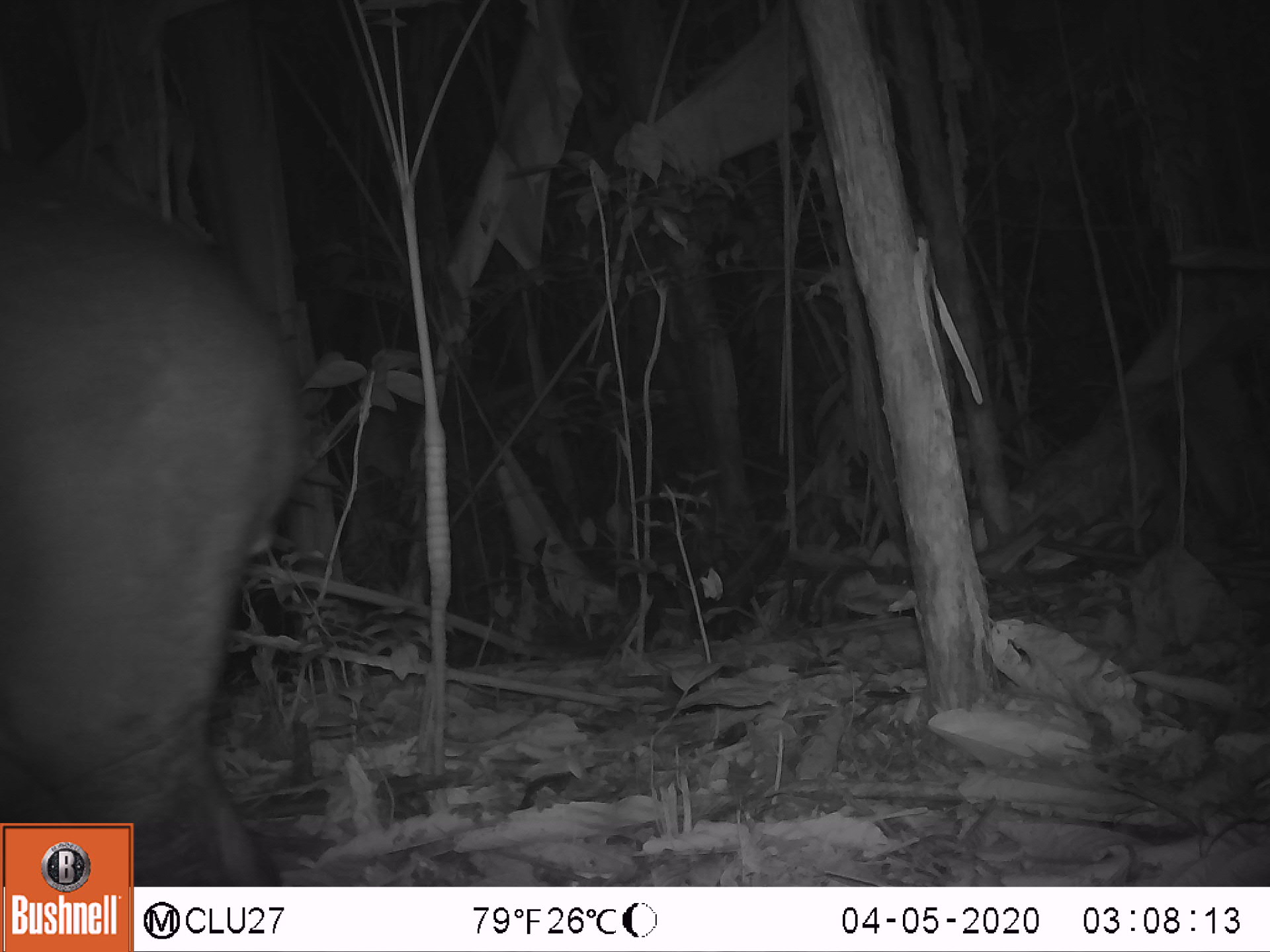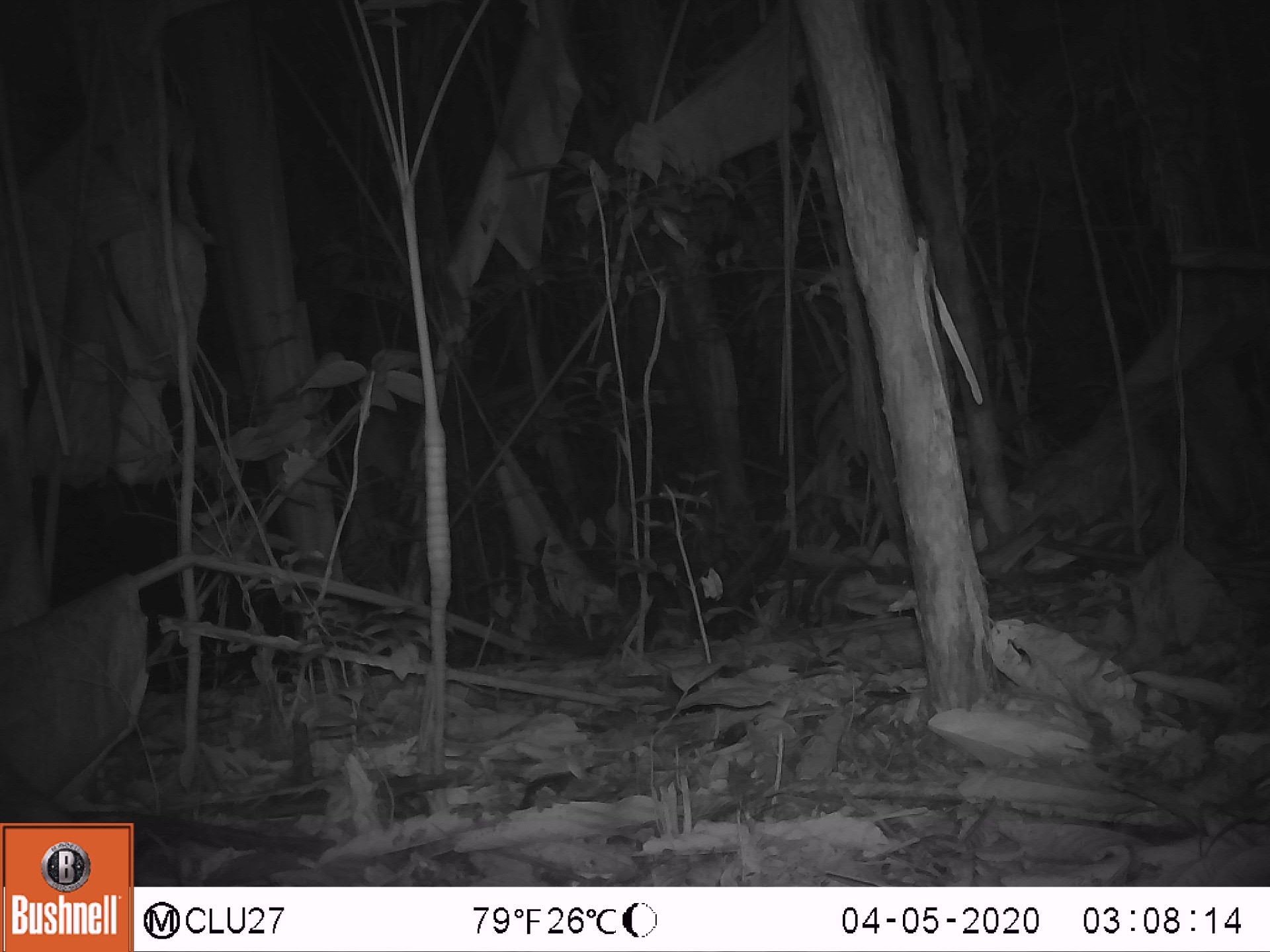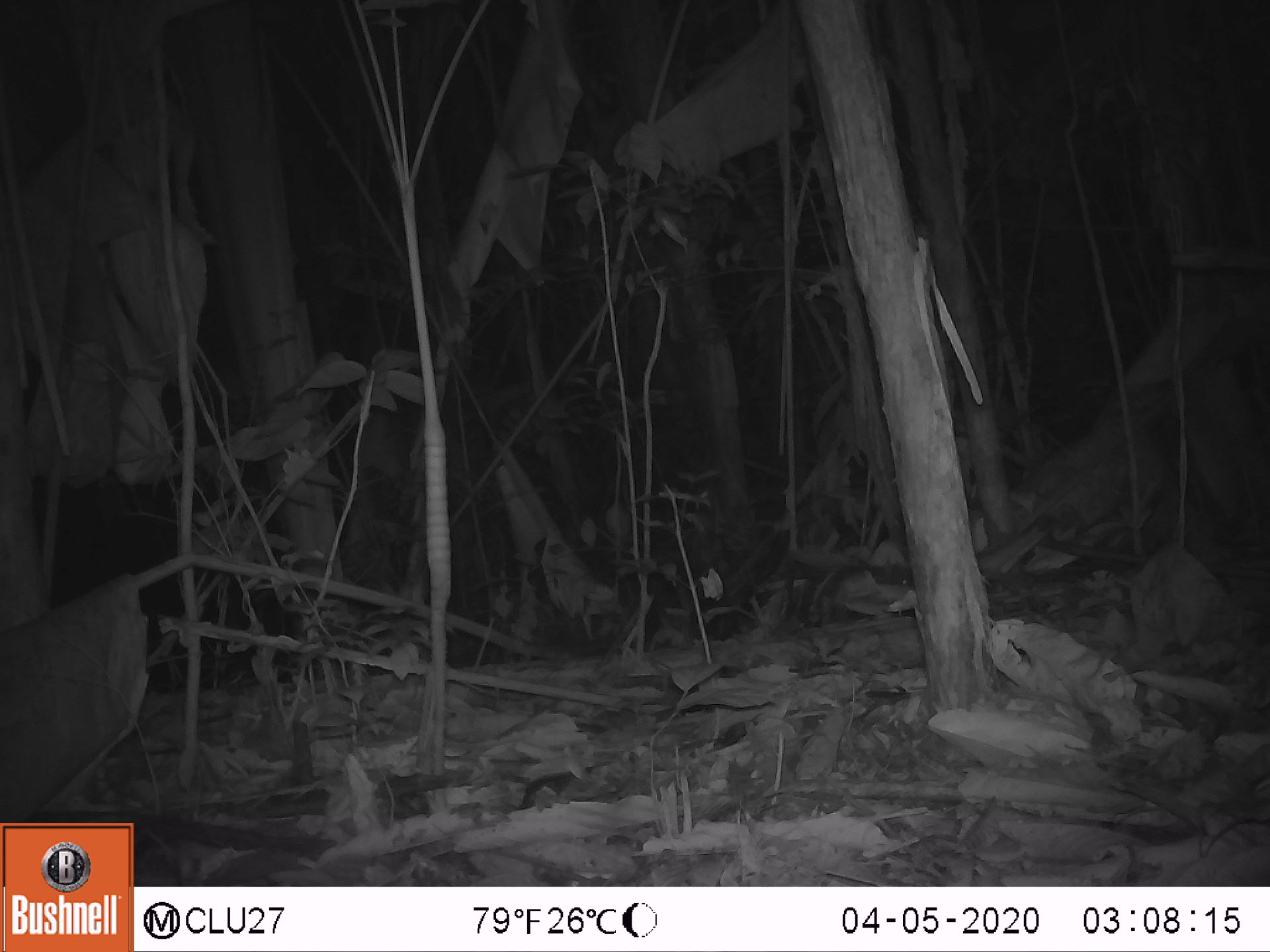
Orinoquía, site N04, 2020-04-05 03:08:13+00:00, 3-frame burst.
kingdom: Animalia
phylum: Chordata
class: Mammalia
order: Perissodactyla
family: Tapiridae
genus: Tapirus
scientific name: Tapirus terrestris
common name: lowland tapir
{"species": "lowland tapir (Tapirus terrestris)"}